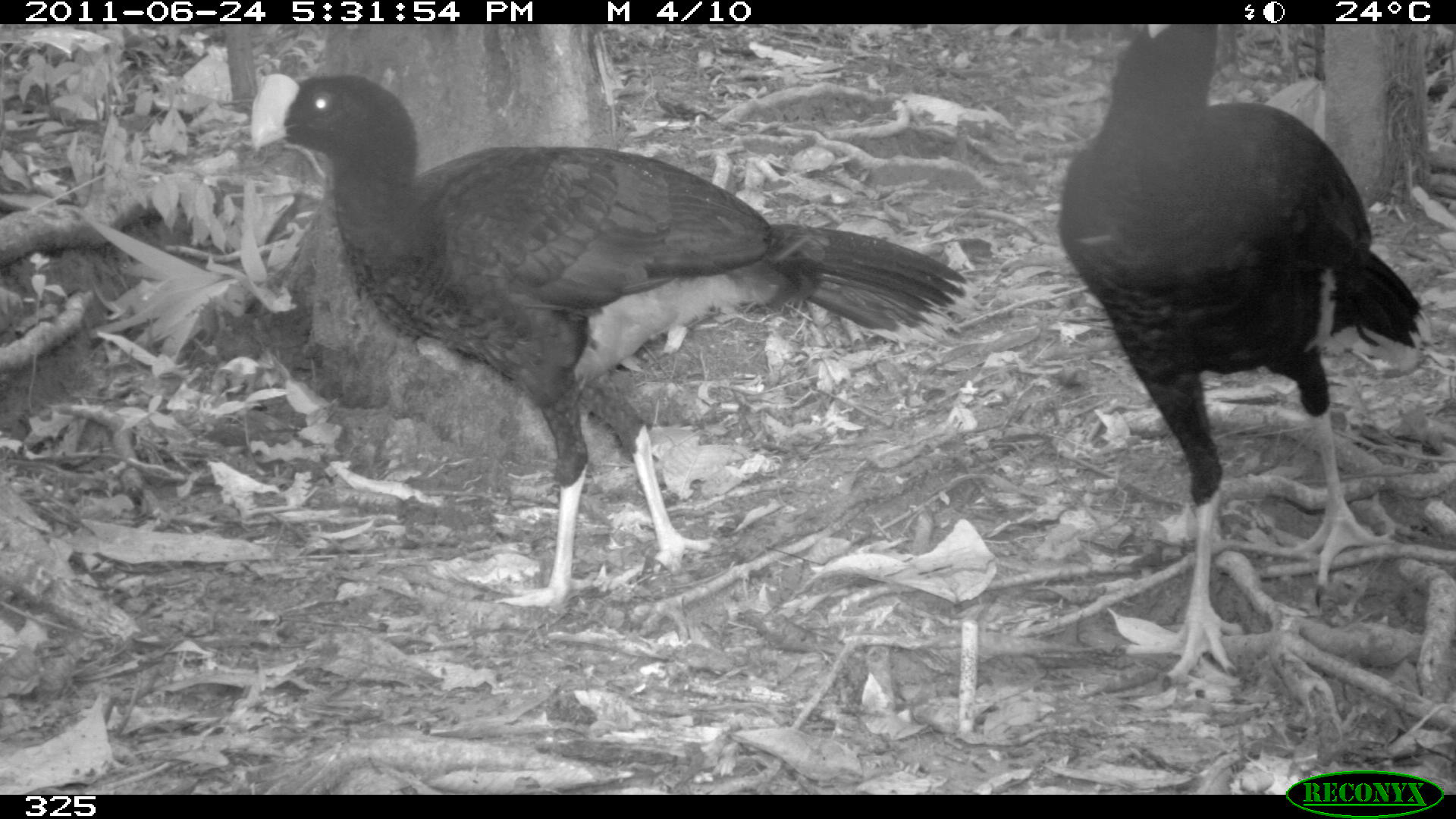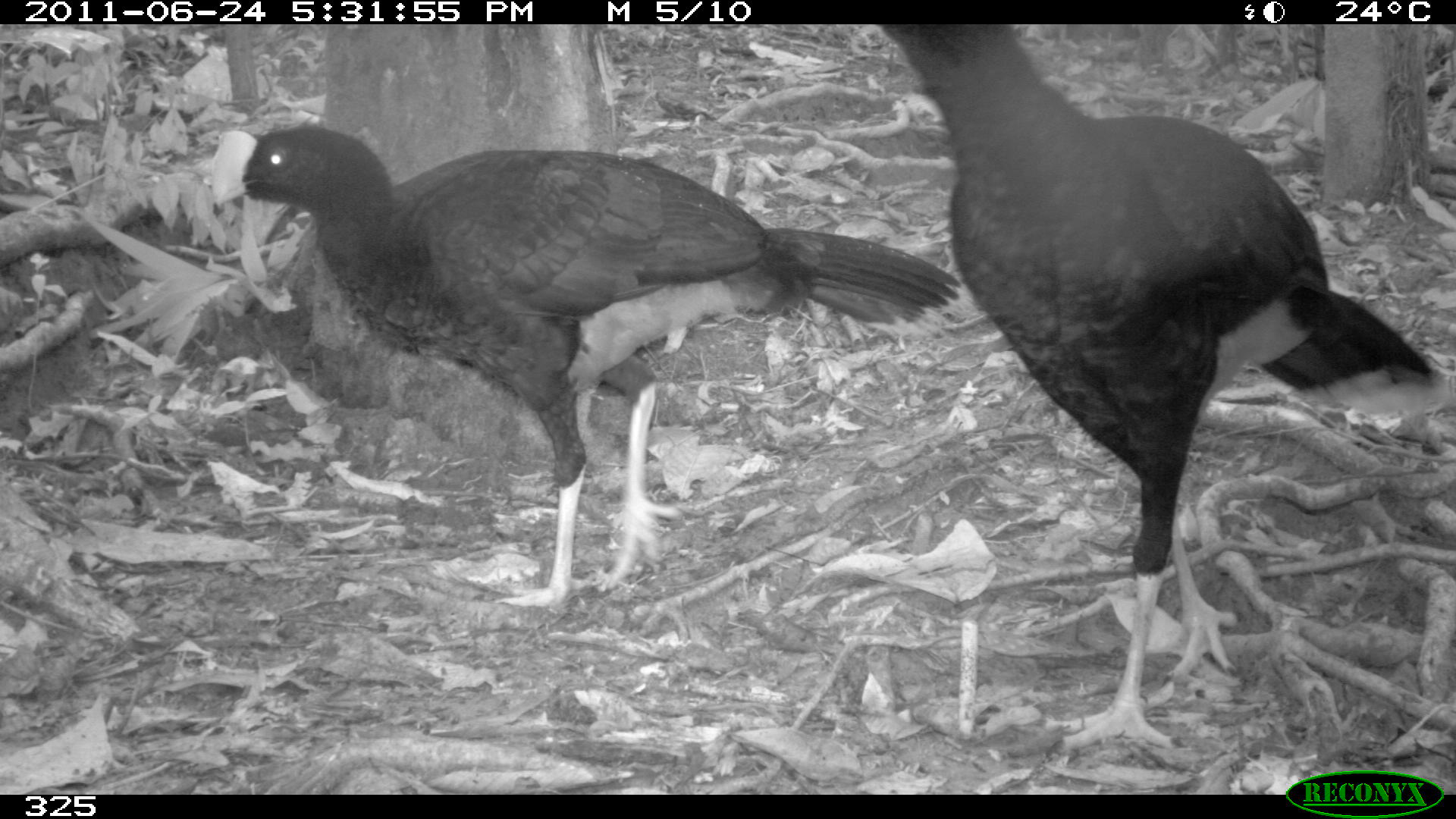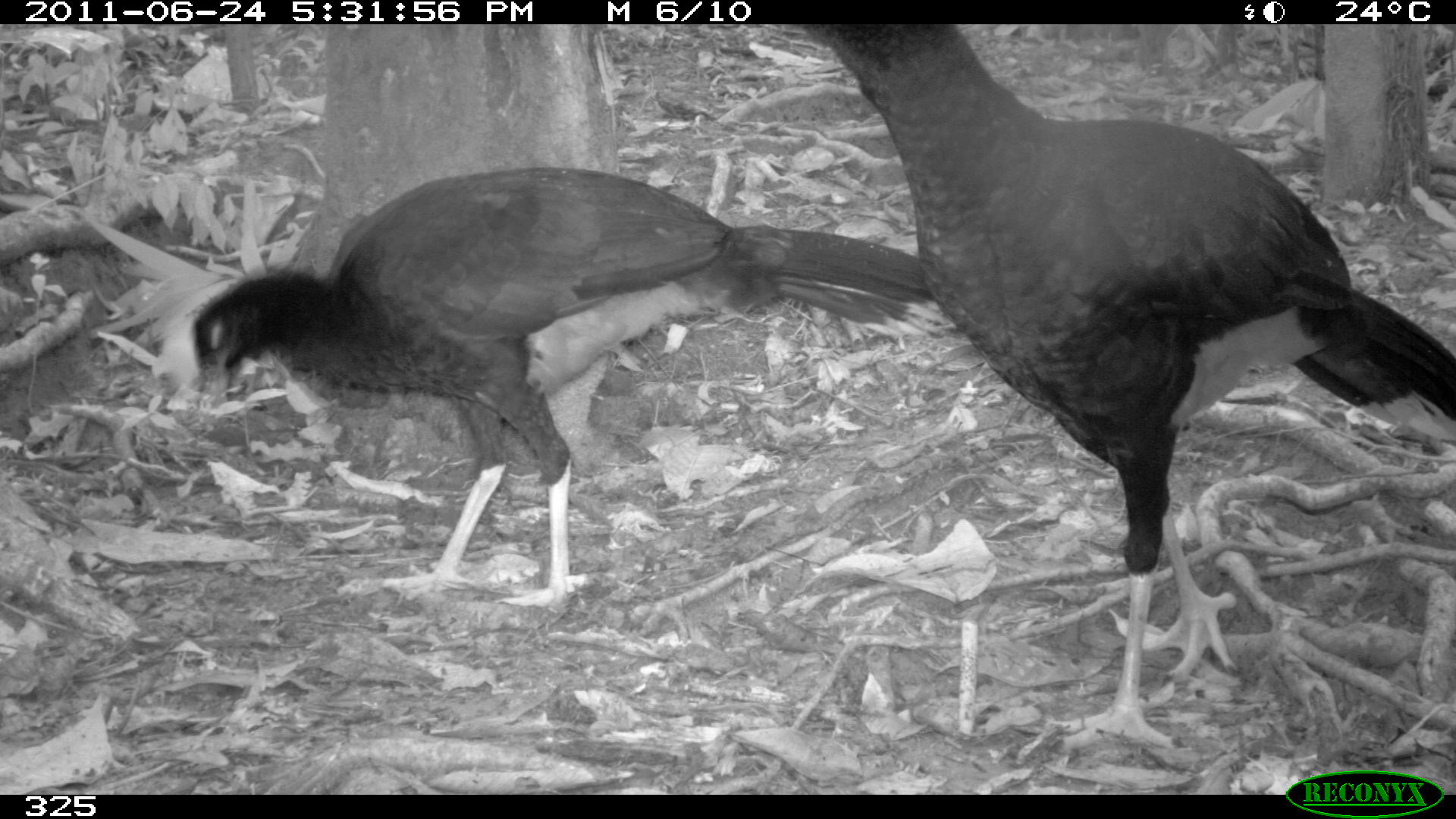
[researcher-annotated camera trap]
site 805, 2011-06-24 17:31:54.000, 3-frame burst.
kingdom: Animalia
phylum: Chordata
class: Aves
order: Galliformes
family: Cracidae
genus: Mitu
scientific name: Mitu tuberosum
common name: razor-billed curassow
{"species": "Mitu tuberosum (razor-billed curassow)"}